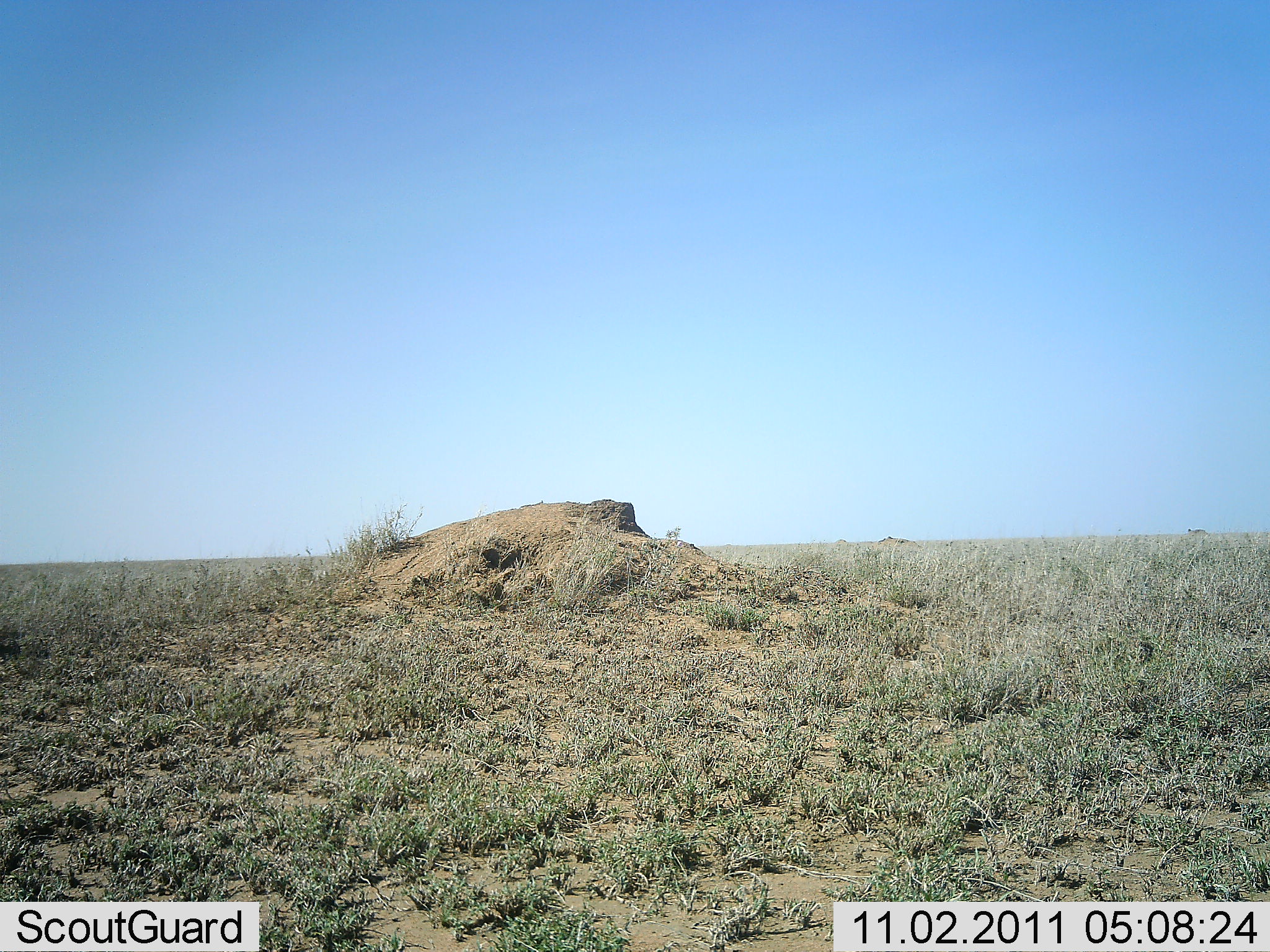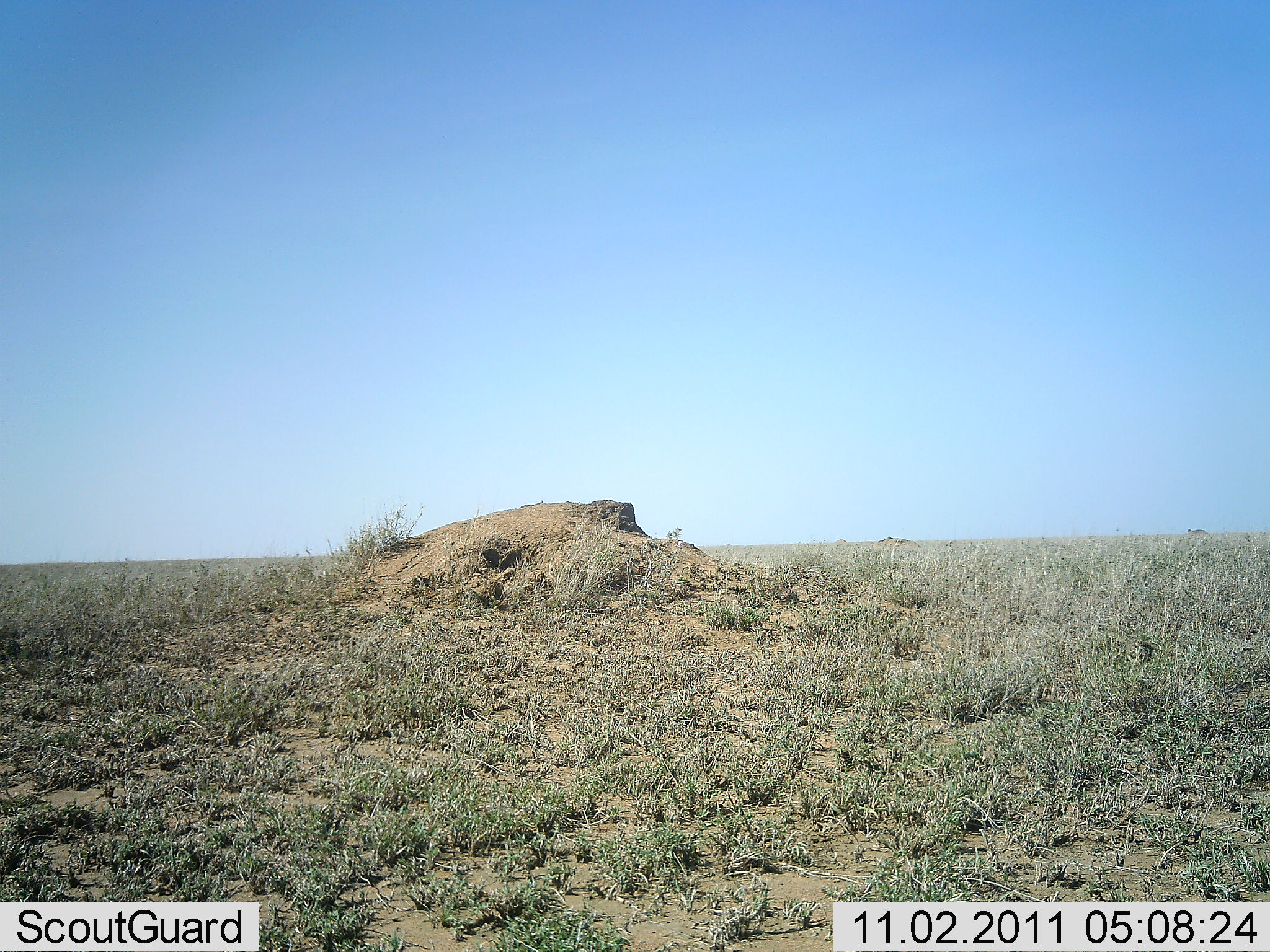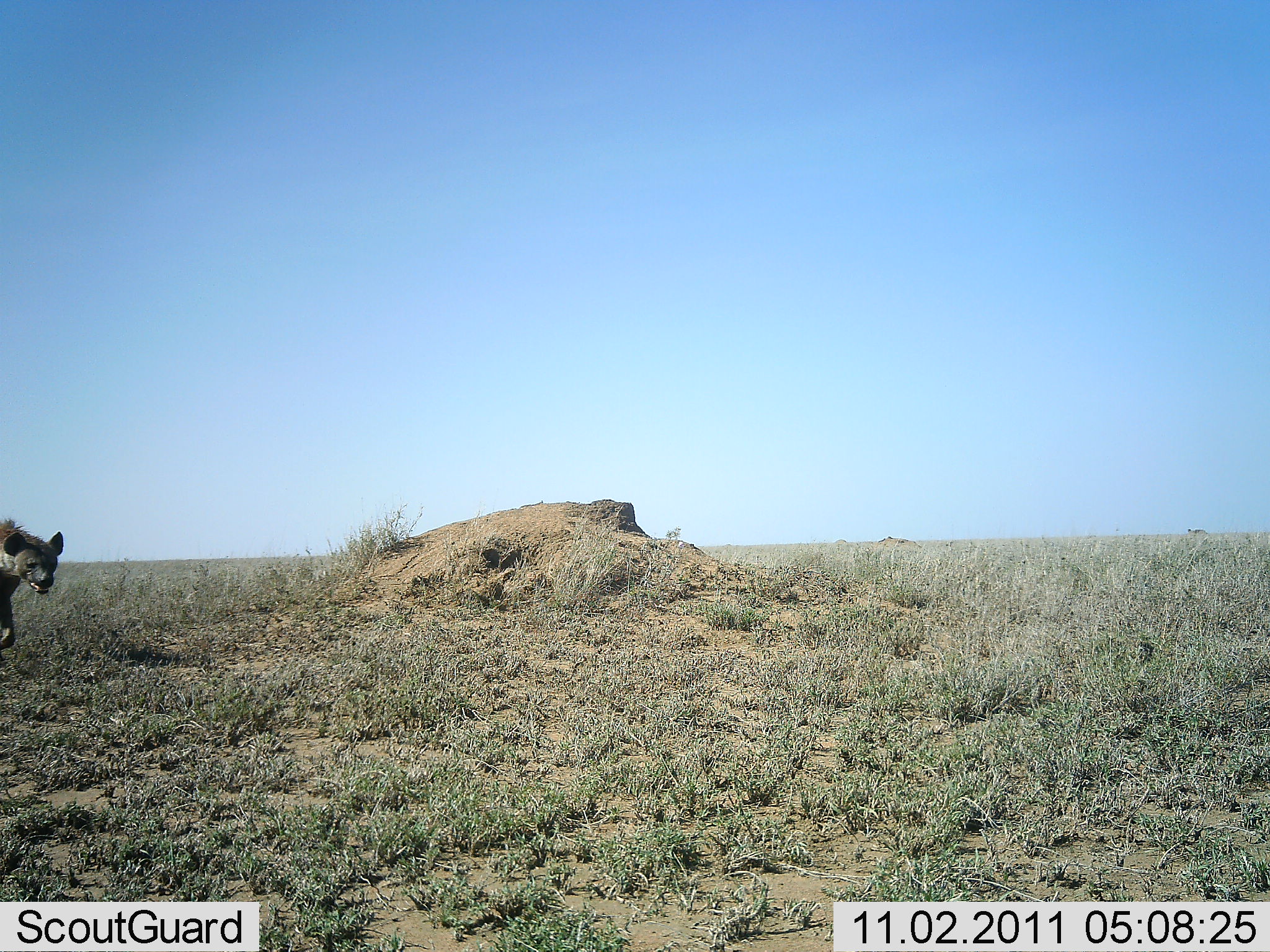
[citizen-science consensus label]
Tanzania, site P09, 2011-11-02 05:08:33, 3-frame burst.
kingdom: Animalia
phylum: Chordata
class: Mammalia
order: Carnivora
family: Hyaenidae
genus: Crocuta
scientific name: Crocuta crocuta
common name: spotted hyena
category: hyenaspotted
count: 1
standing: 0%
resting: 0%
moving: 100%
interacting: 0%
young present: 0%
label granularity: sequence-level